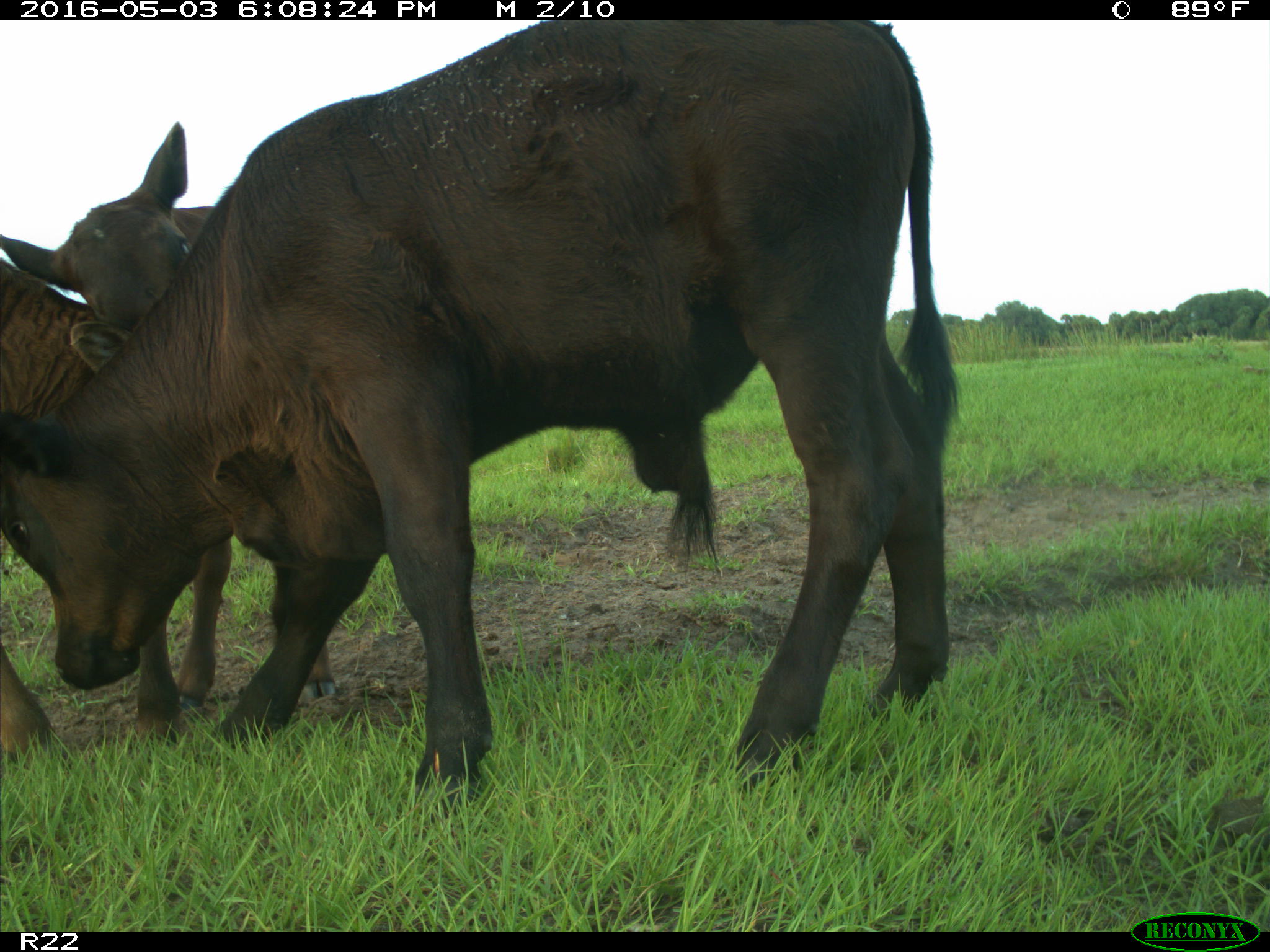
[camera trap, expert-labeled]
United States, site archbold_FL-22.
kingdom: Animalia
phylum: Chordata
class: Mammalia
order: Artiodactyla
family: Bovidae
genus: Bos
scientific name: Bos taurus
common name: domestic cow